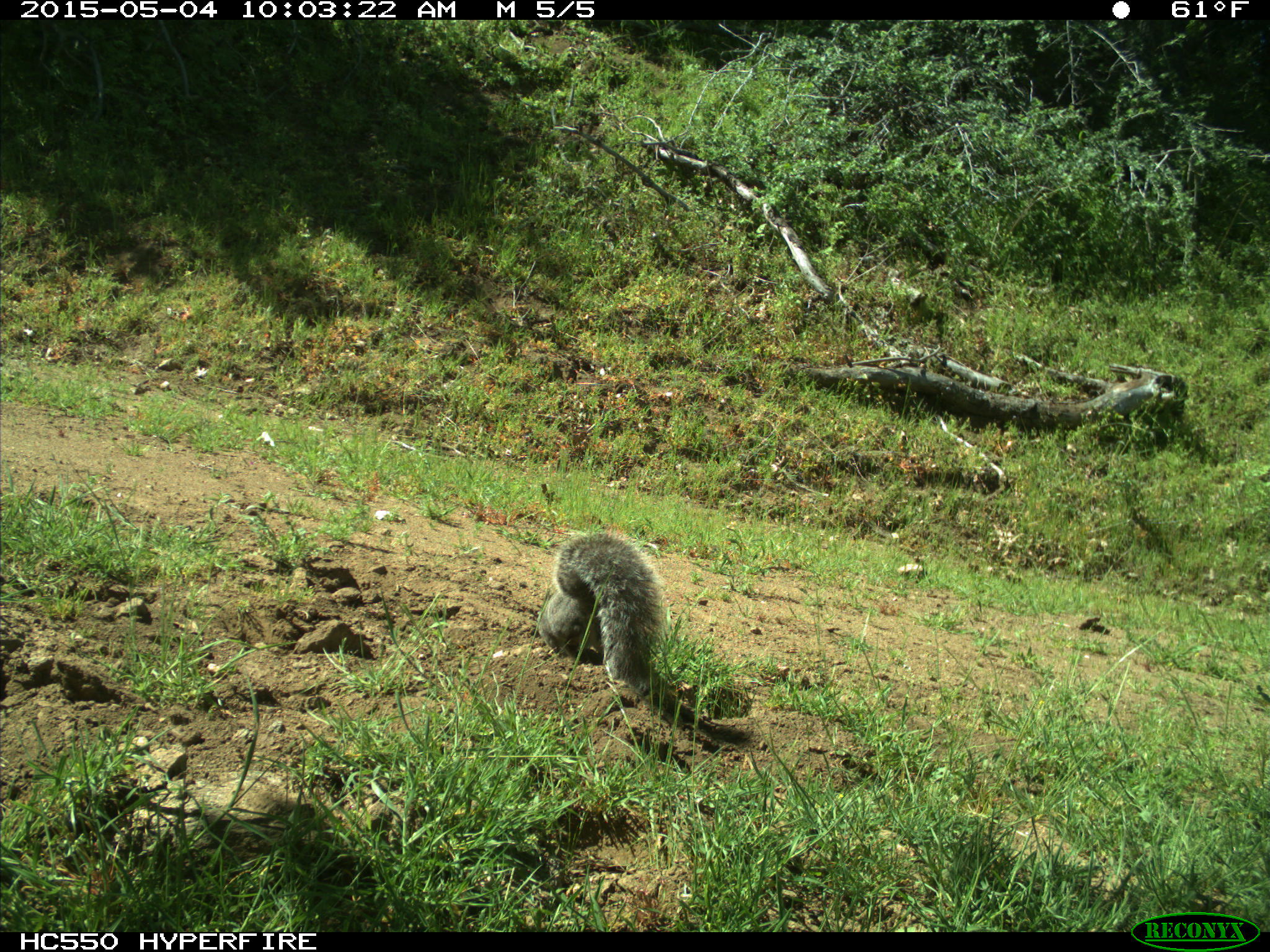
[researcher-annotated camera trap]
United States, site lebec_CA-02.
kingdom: Animalia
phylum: Chordata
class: Mammalia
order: Rodentia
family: Sciuridae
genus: Sciurus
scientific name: Sciurus carolinensis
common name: eastern gray squirrel